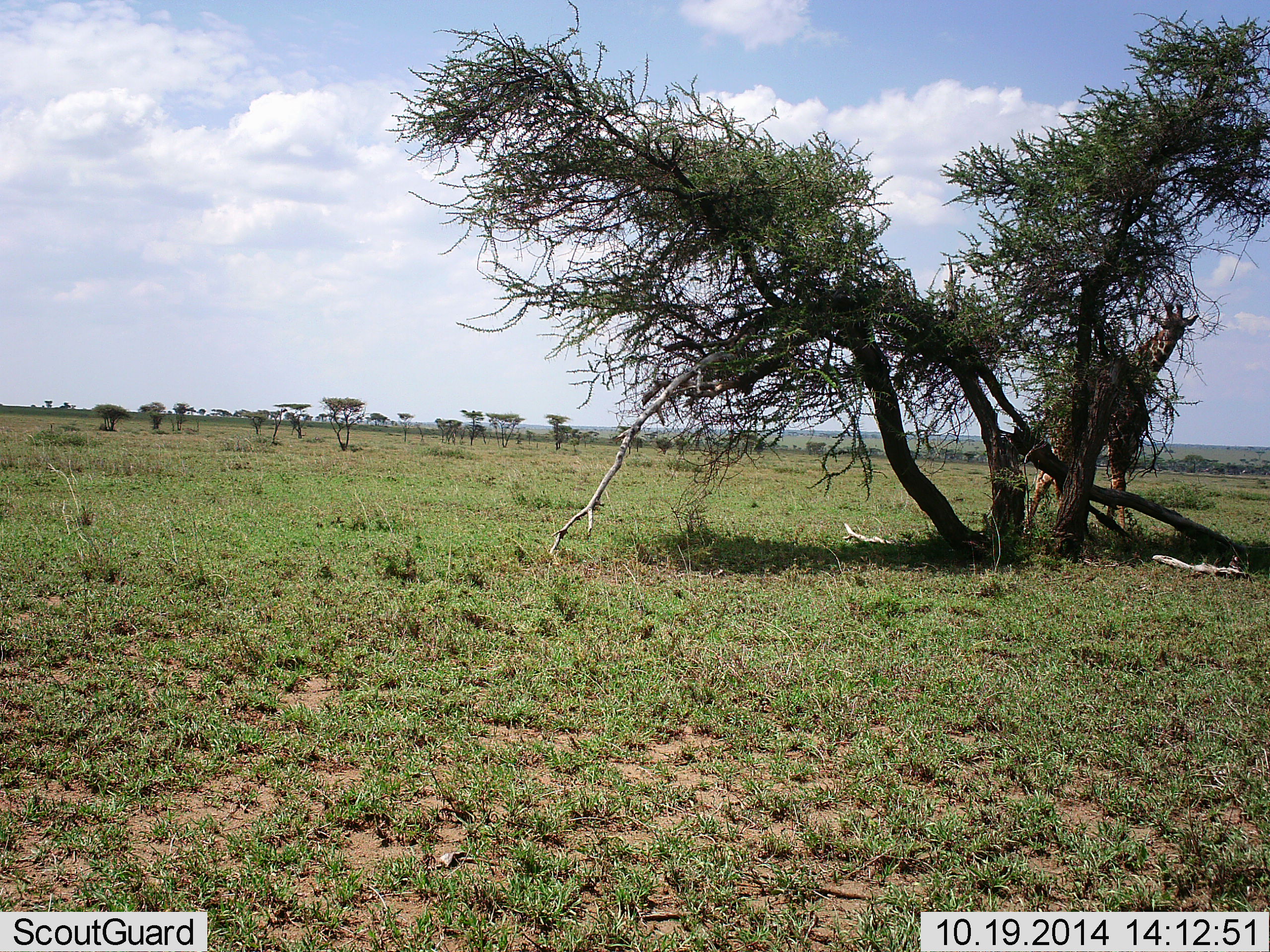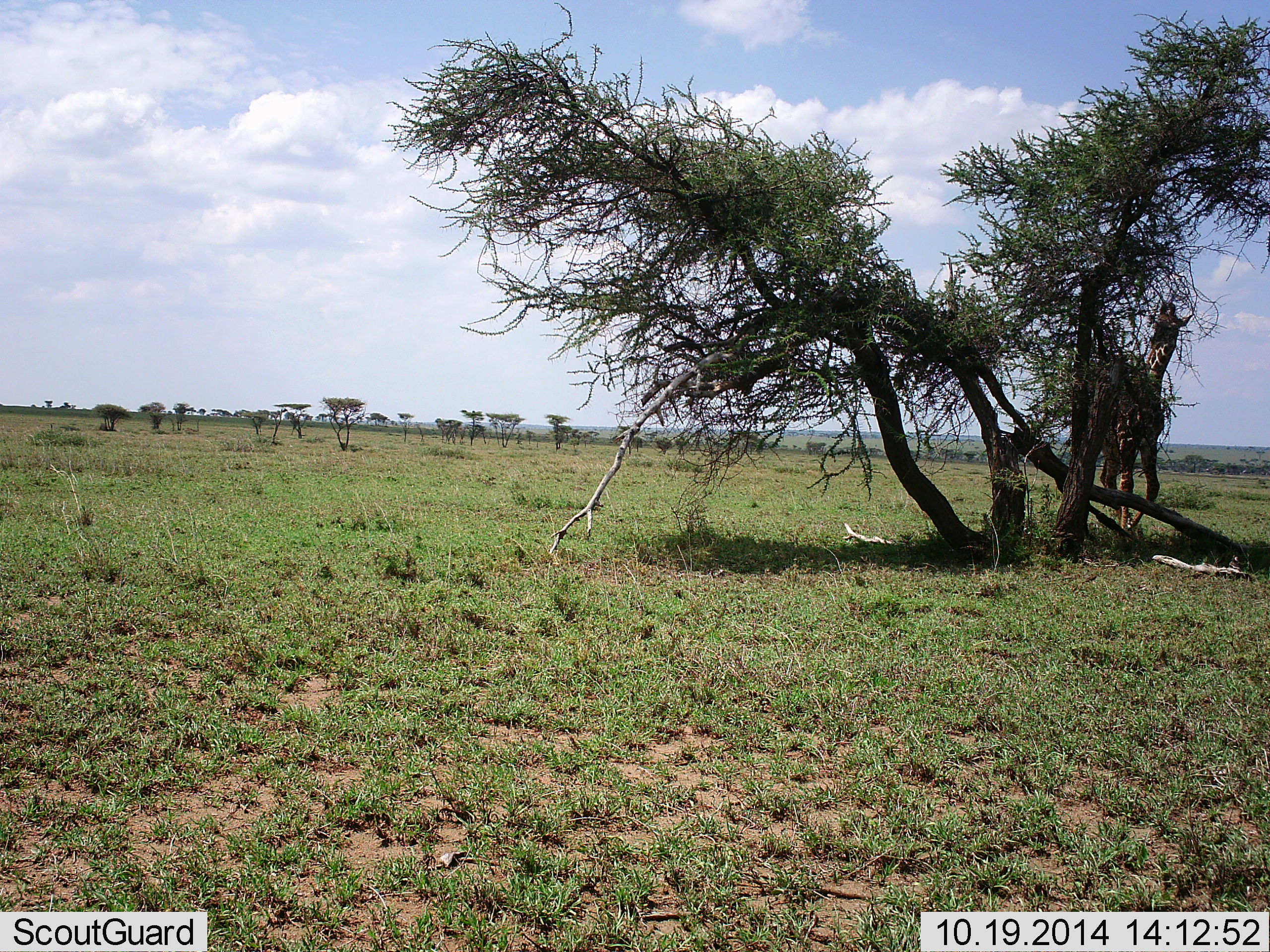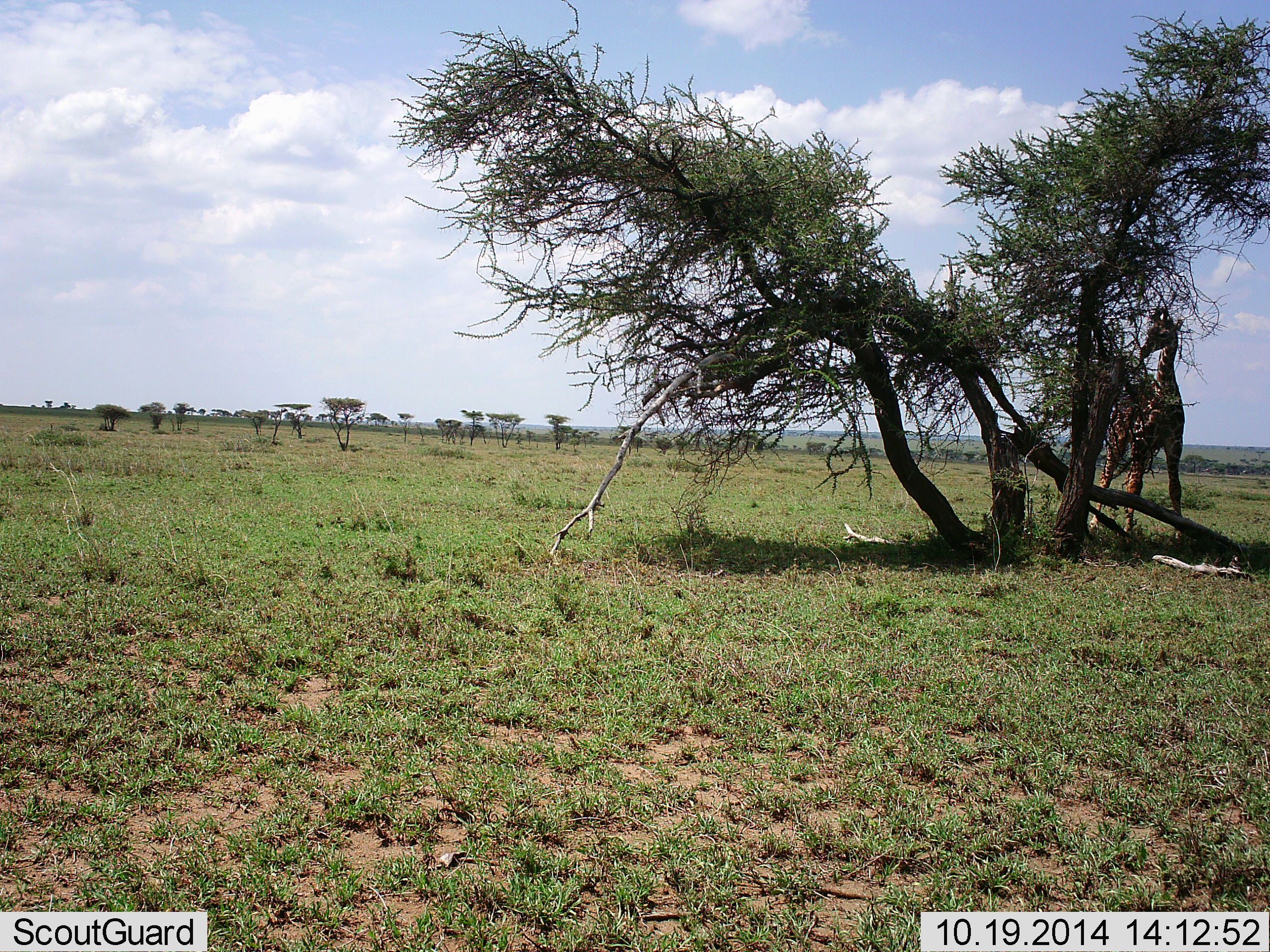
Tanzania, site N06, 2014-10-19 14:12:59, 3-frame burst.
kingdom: Animalia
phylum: Chordata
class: Mammalia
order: Artiodactyla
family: Giraffidae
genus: Giraffa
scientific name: Giraffa camelopardalis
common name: giraffe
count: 1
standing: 50%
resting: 0%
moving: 40%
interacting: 0%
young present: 0%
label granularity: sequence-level